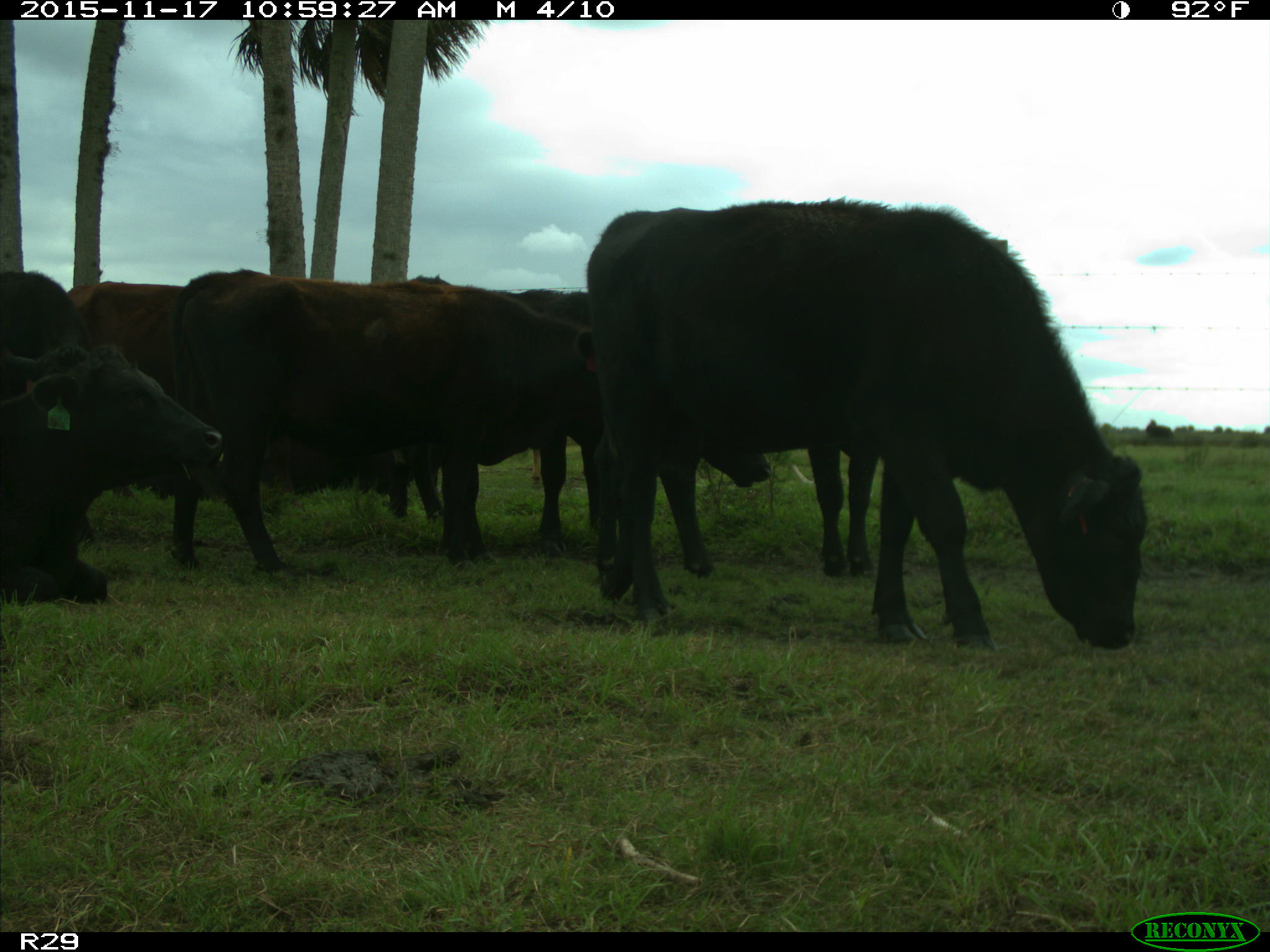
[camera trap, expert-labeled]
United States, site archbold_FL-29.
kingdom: Animalia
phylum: Chordata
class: Mammalia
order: Artiodactyla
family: Bovidae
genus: Bos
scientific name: Bos taurus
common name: domestic cow